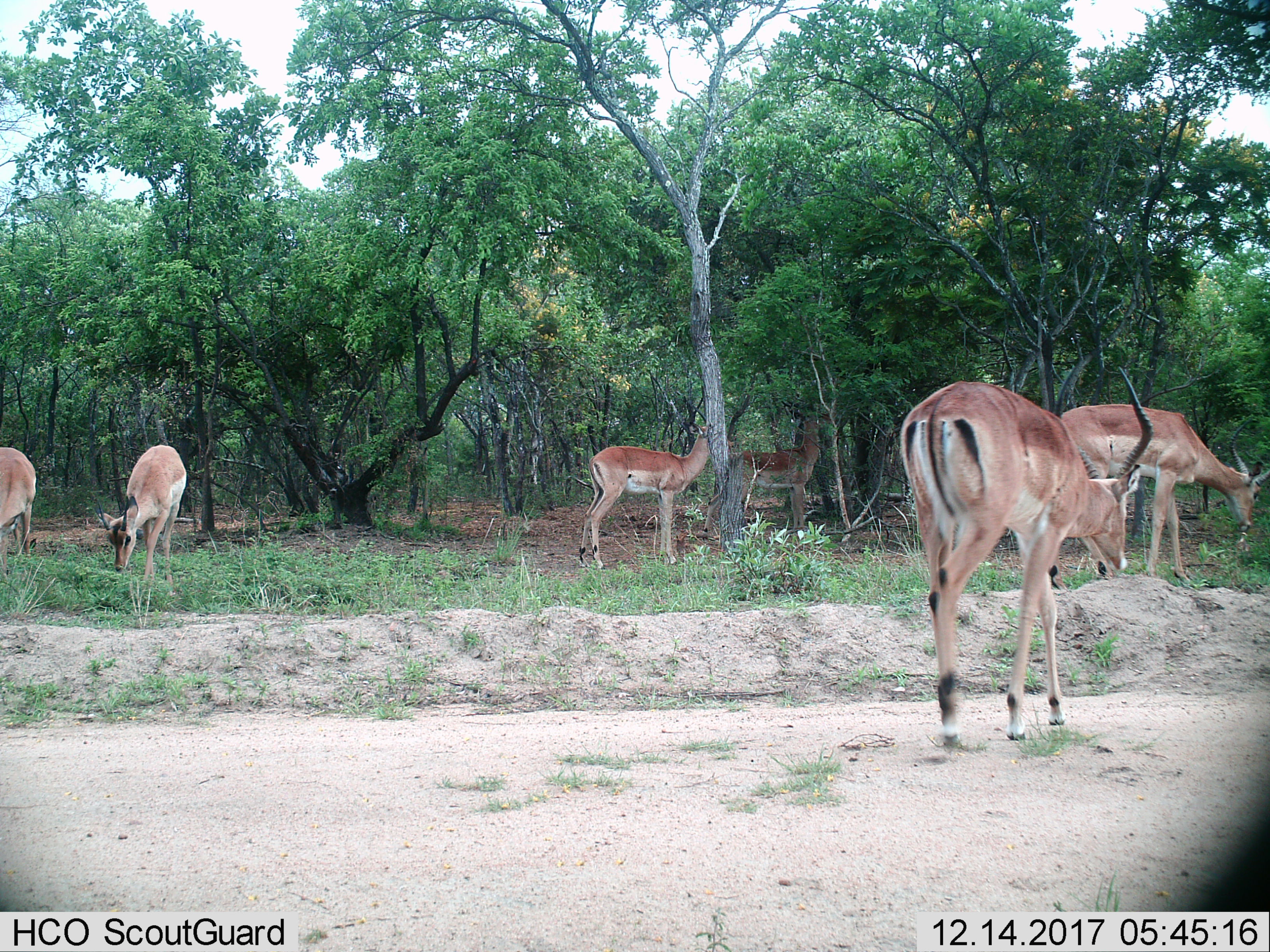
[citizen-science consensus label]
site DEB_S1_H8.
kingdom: Animalia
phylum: Chordata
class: Mammalia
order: Artiodactyla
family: Bovidae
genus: Aepyceros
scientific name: Aepyceros melampus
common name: impala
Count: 6.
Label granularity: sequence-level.